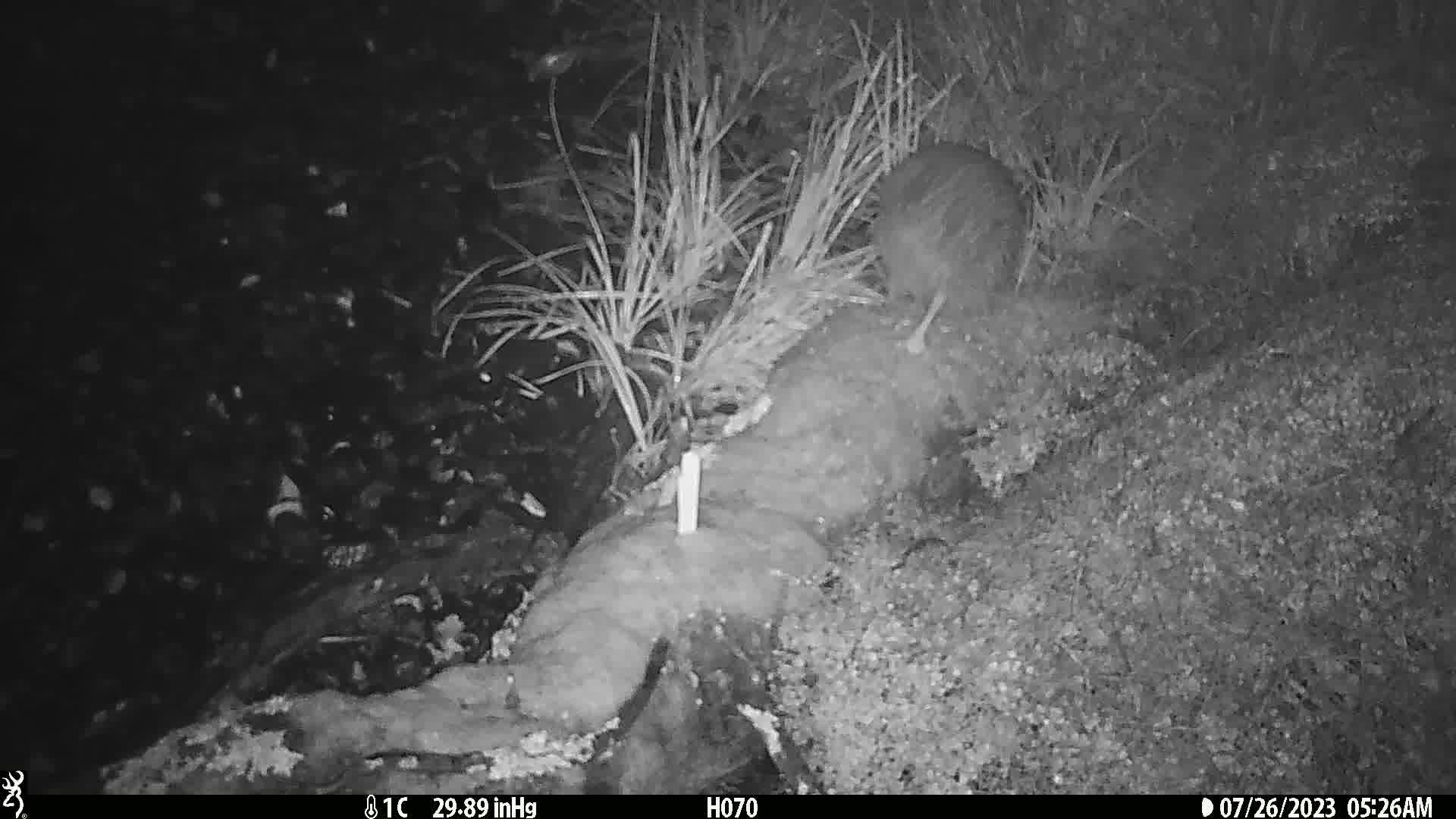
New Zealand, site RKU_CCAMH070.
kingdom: Animalia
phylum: Chordata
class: Aves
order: Apterygiformes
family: Apterygidae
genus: Apteryx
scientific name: Apteryx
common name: kiwi